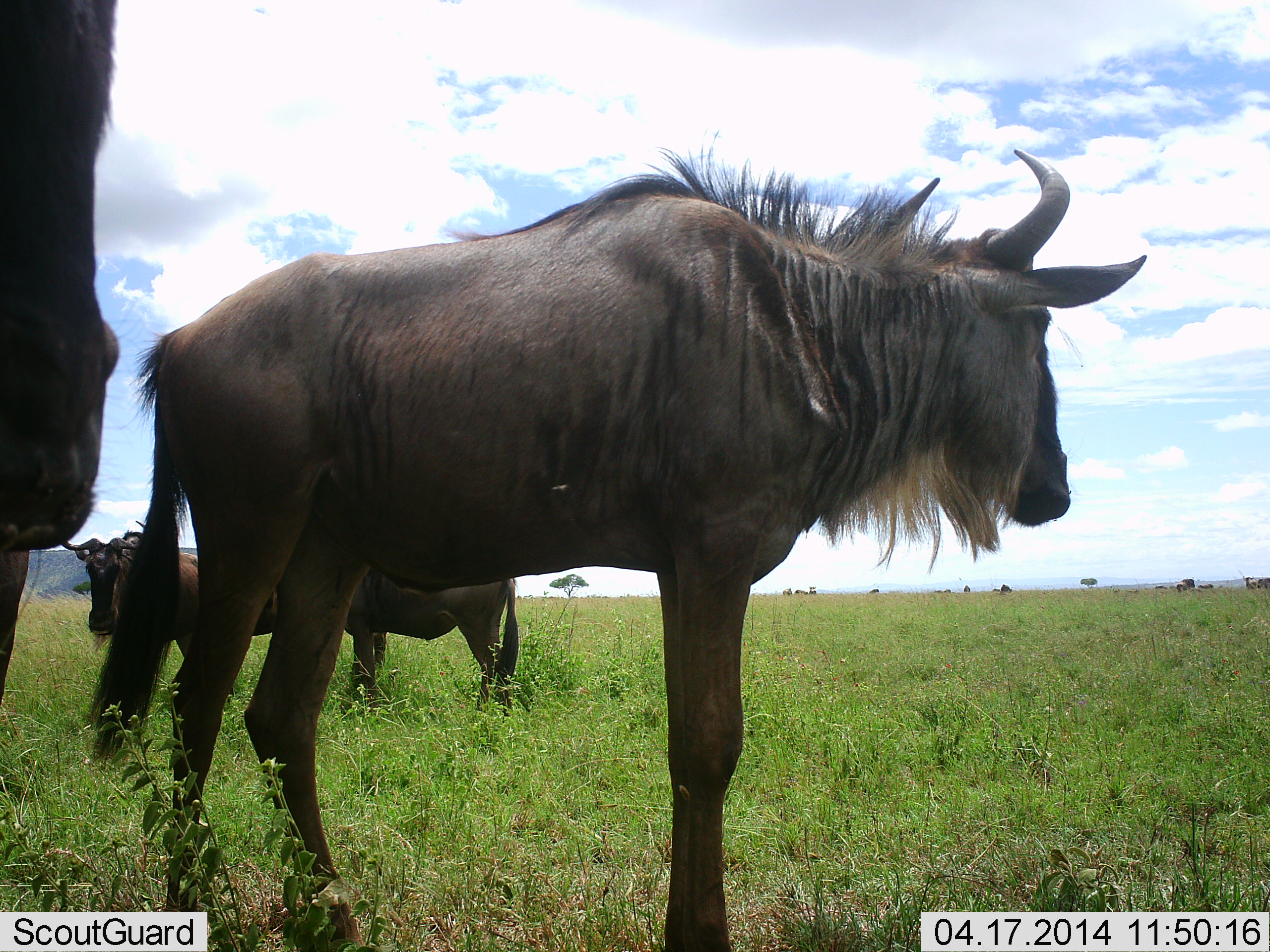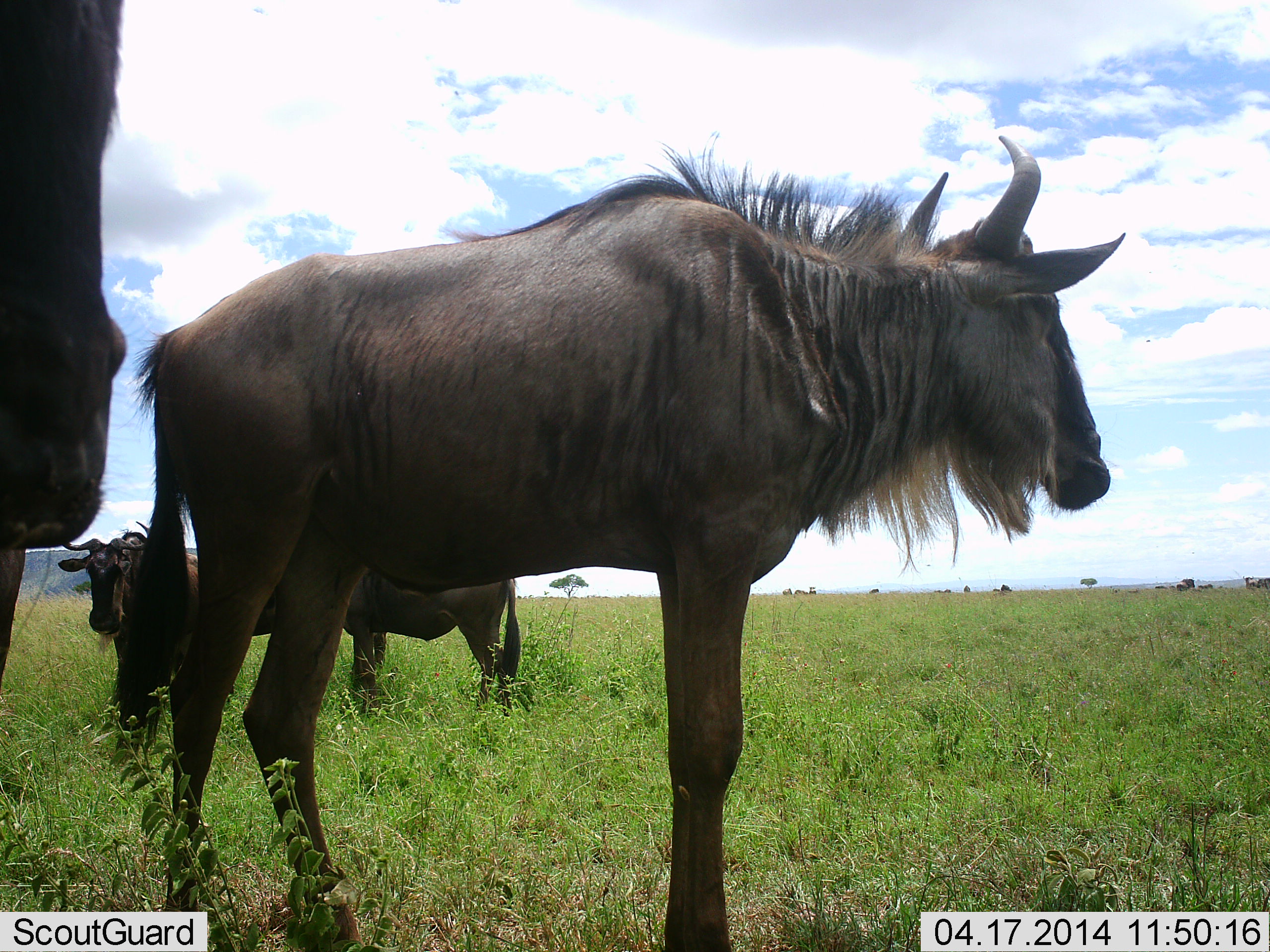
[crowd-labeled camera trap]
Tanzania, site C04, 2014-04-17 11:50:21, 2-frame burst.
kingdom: Animalia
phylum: Chordata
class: Mammalia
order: Artiodactyla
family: Bovidae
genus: Connochaetes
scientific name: Connochaetes taurinus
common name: blue wildebeest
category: wildebeest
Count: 4.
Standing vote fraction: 93%.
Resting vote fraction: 3%.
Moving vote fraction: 5%.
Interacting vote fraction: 5%.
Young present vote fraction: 3%.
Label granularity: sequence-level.